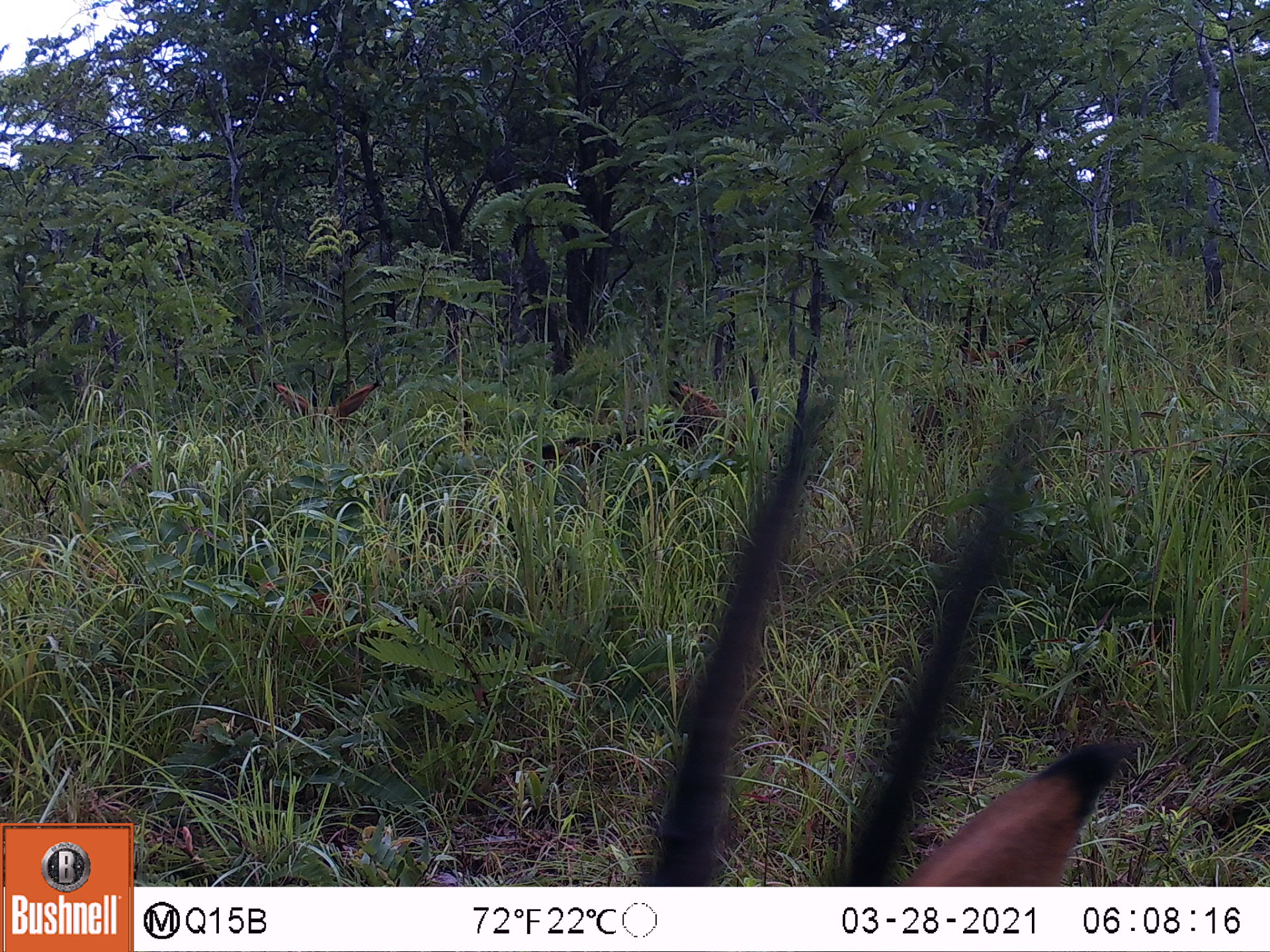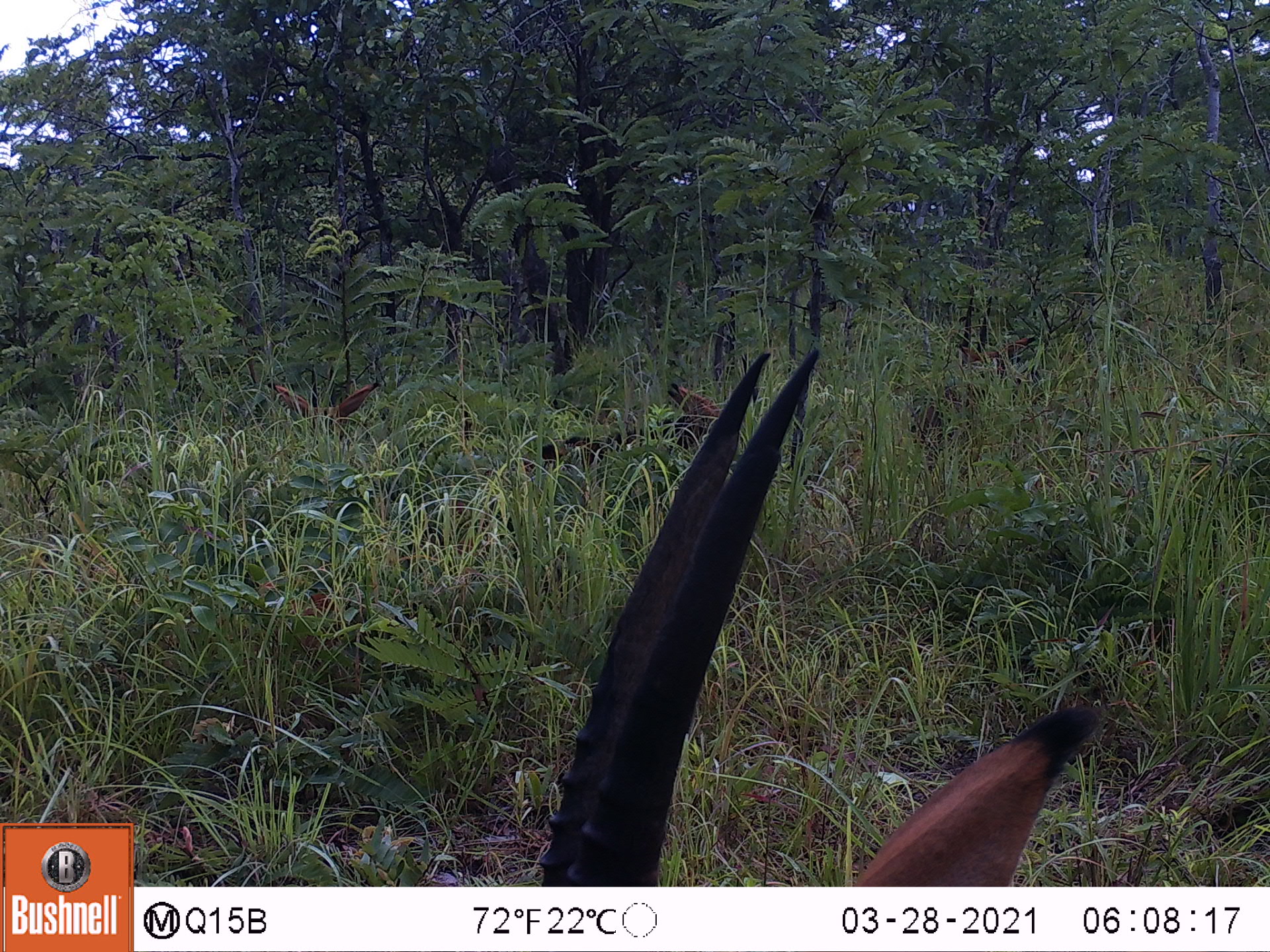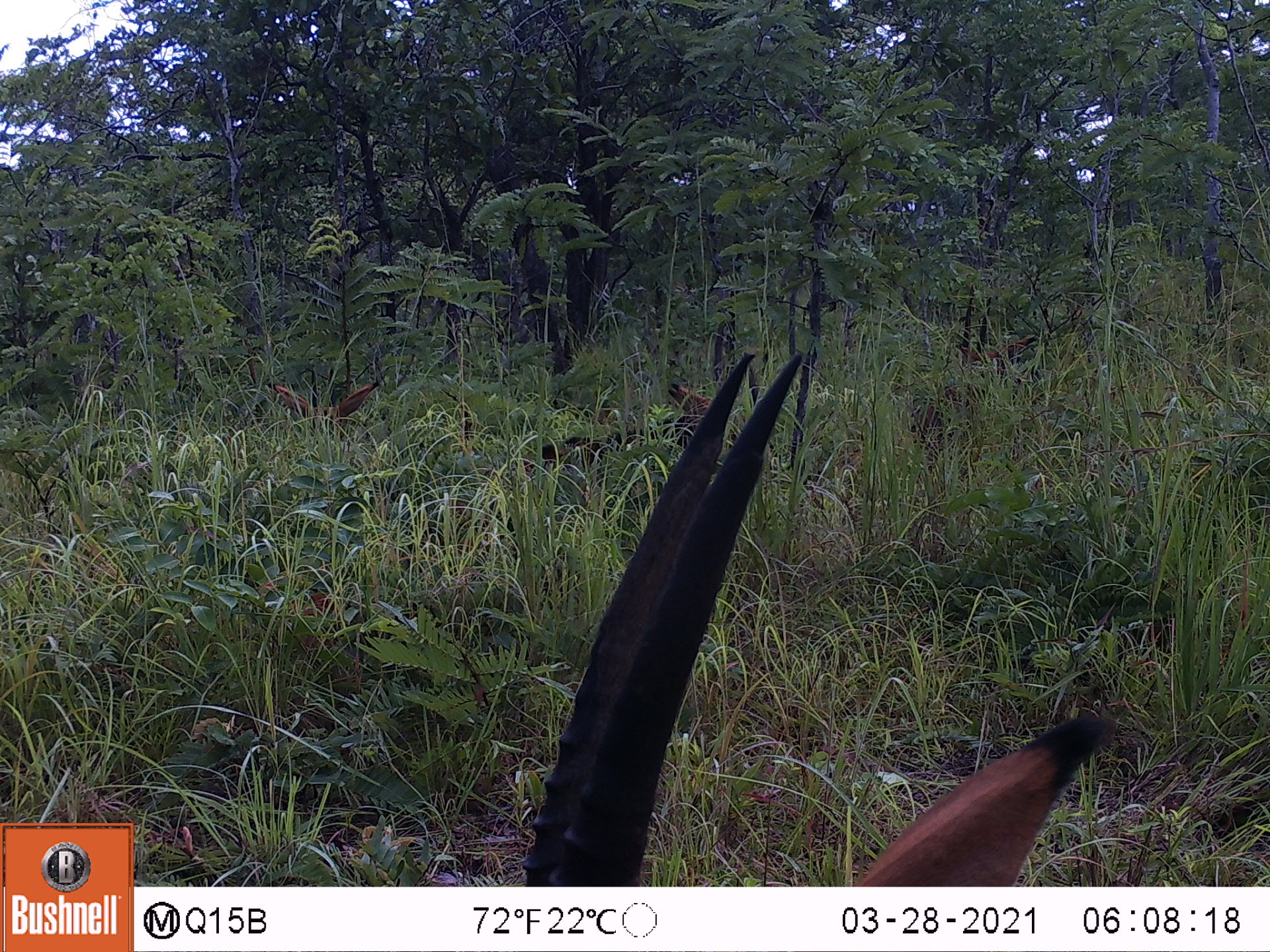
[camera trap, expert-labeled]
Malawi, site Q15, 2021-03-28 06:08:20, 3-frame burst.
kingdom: Animalia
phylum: Chordata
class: Mammalia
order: Artiodactyla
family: Bovidae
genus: Hippotragus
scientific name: Hippotragus niger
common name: sable antelope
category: sable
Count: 4.